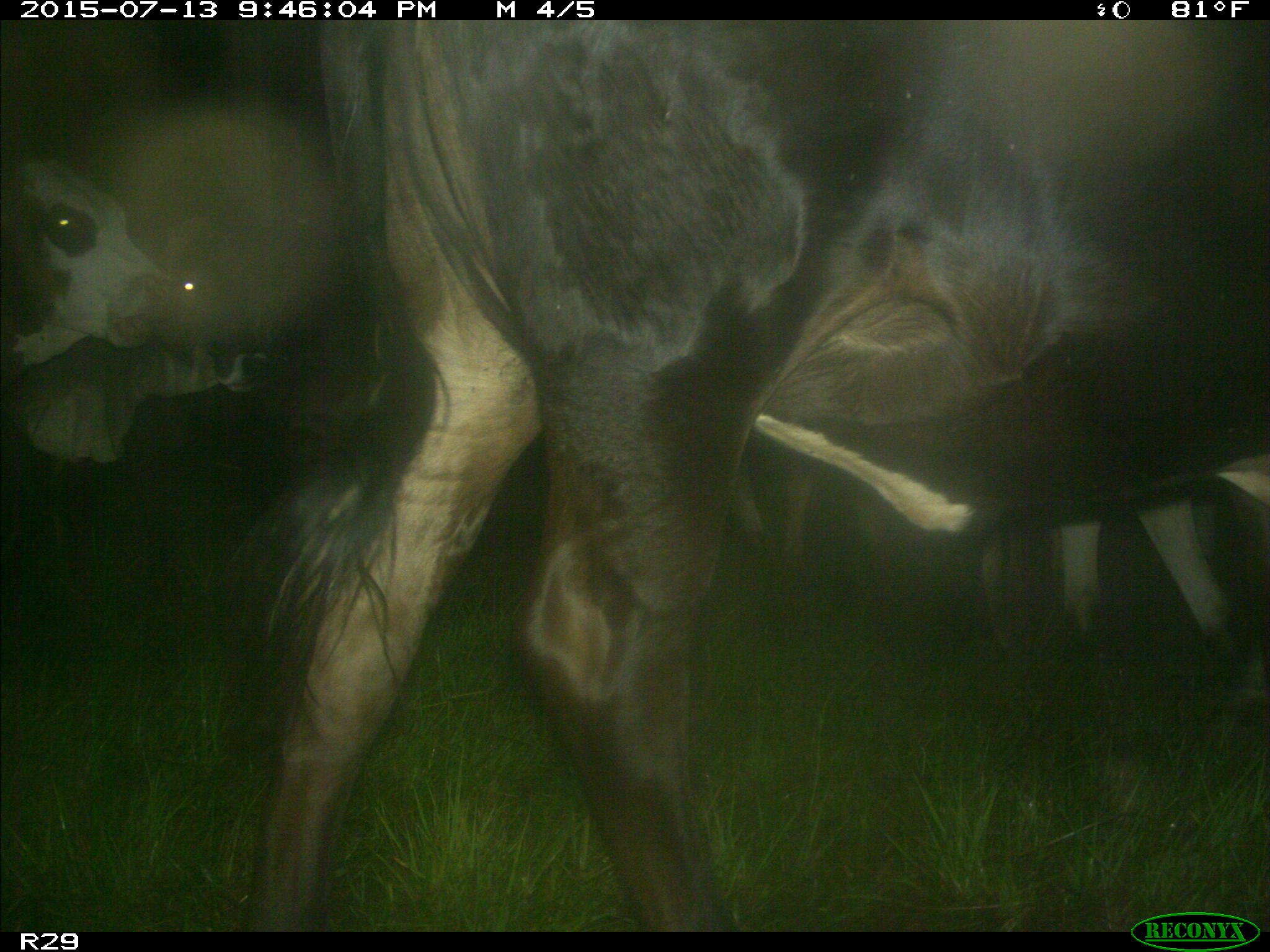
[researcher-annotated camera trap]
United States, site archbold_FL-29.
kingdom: Animalia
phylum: Chordata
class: Mammalia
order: Artiodactyla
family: Bovidae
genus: Bos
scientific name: Bos taurus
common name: domestic cow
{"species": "Bos taurus (domestic cow)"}